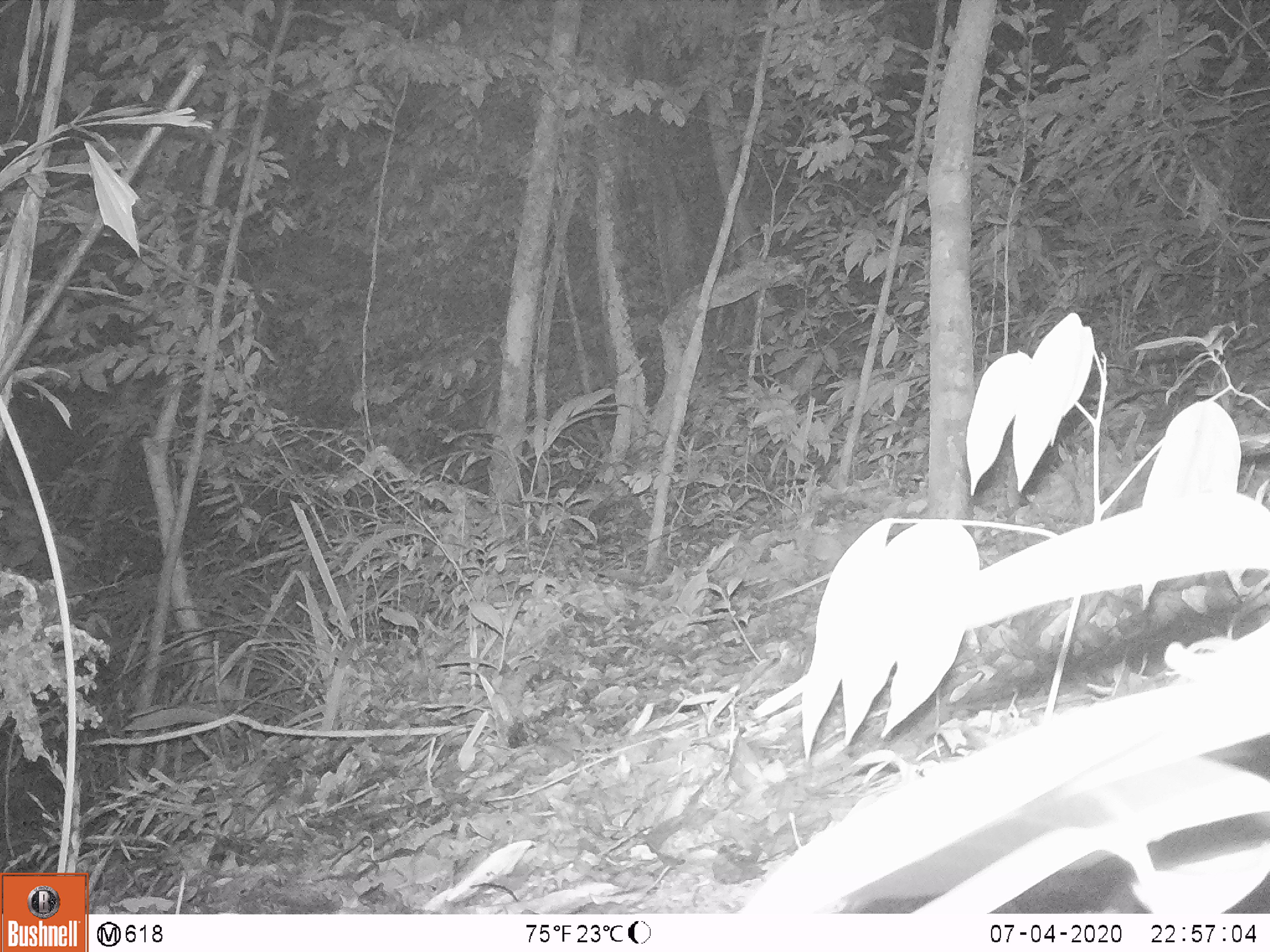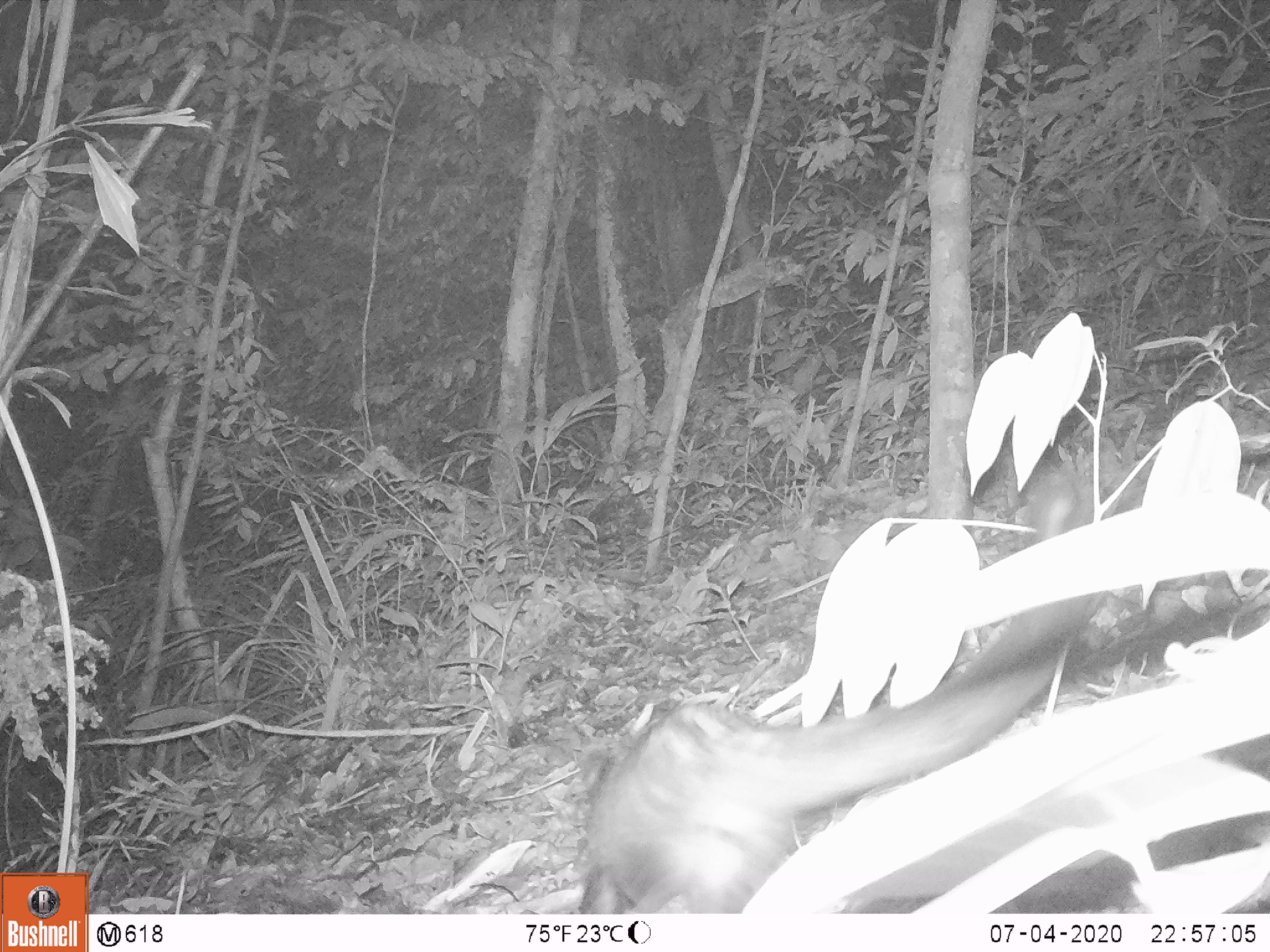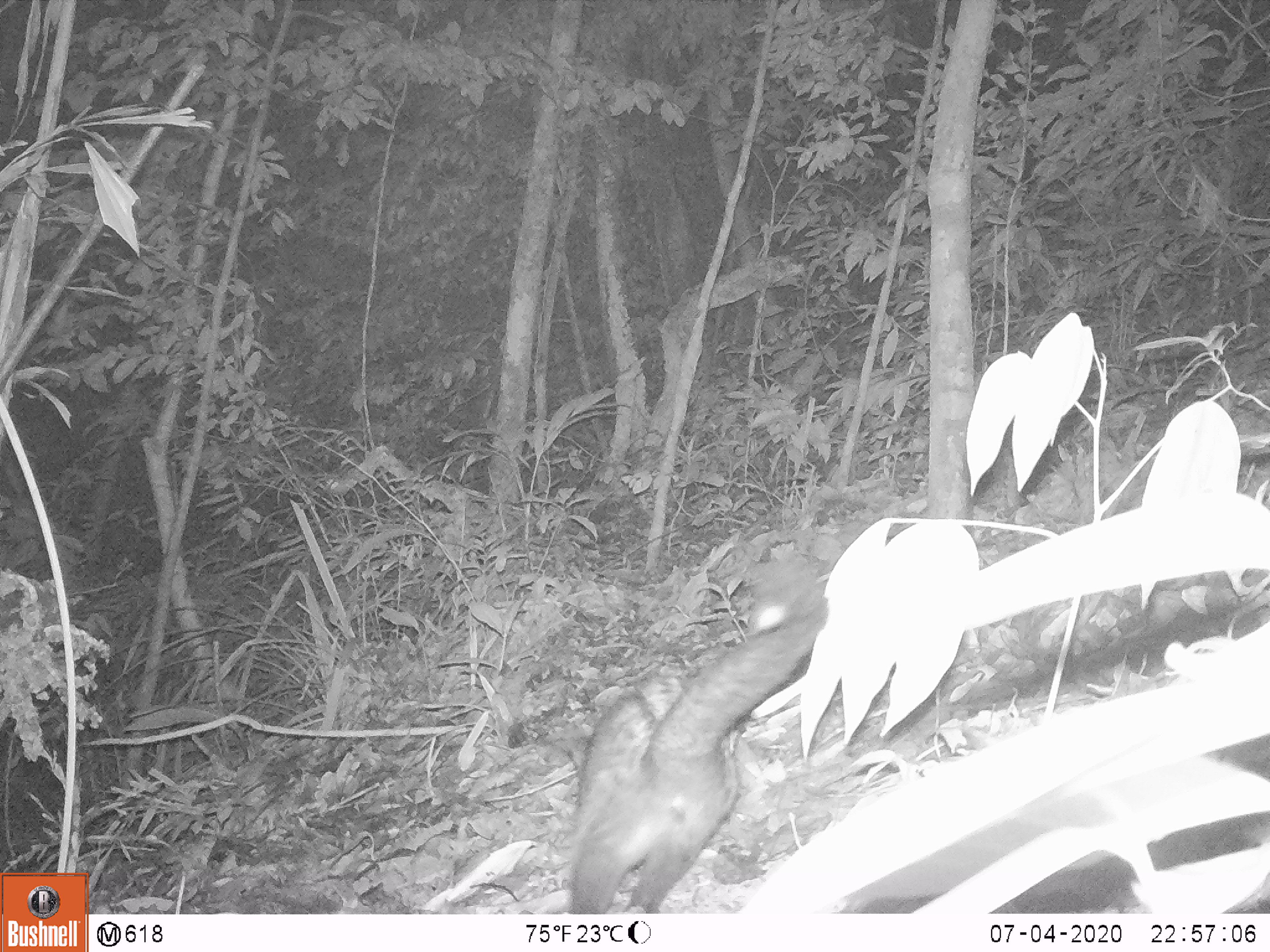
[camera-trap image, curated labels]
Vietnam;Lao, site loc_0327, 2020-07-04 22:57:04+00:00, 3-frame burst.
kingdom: Animalia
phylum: Chordata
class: Mammalia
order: Carnivora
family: Viverridae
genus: Paradoxurus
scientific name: Paradoxurus hermaphroditus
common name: common palm civet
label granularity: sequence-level